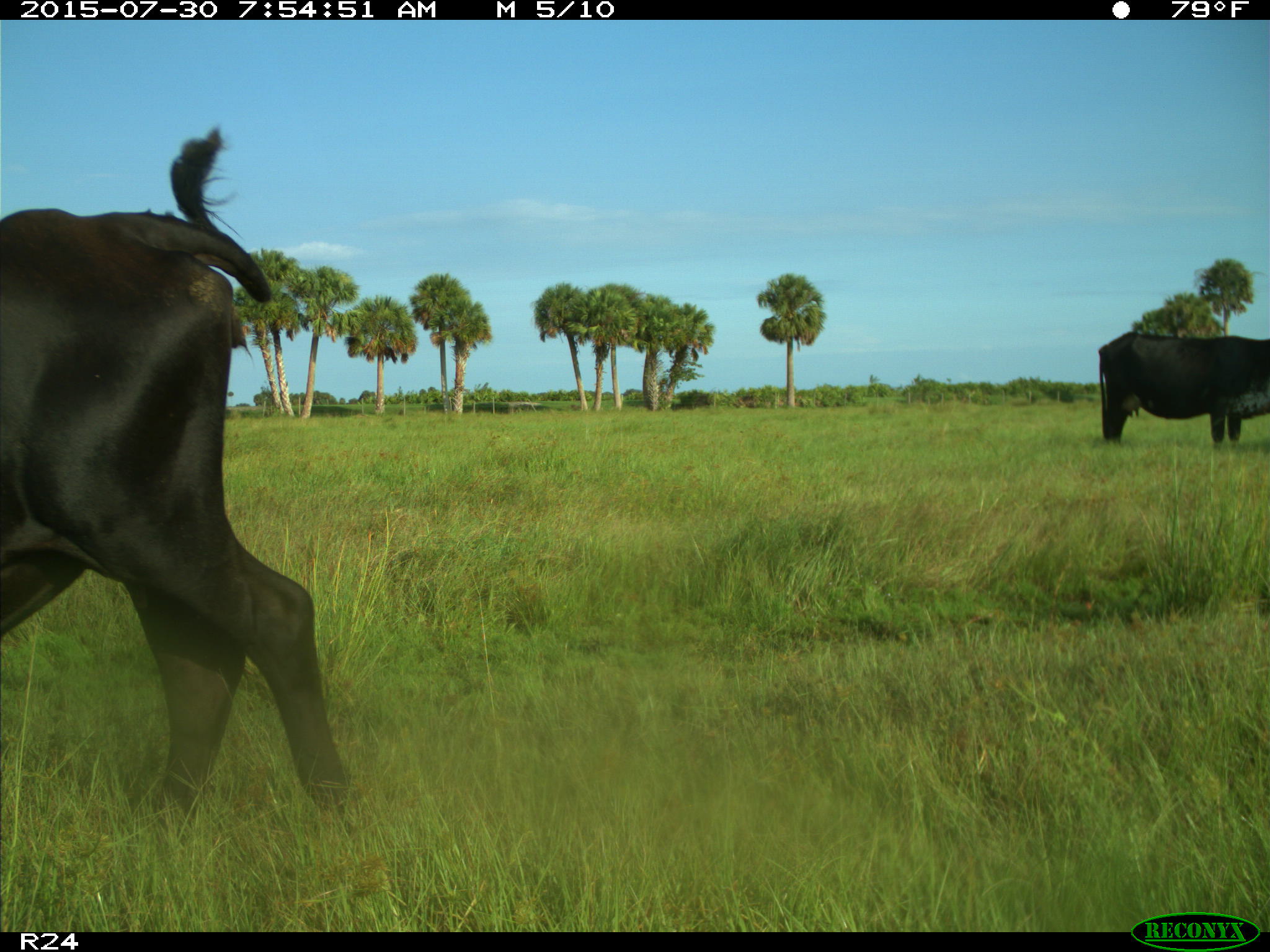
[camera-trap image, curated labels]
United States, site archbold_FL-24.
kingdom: Animalia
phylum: Chordata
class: Mammalia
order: Artiodactyla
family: Bovidae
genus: Bos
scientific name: Bos taurus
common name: domestic cow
Bos taurus (domestic cow).